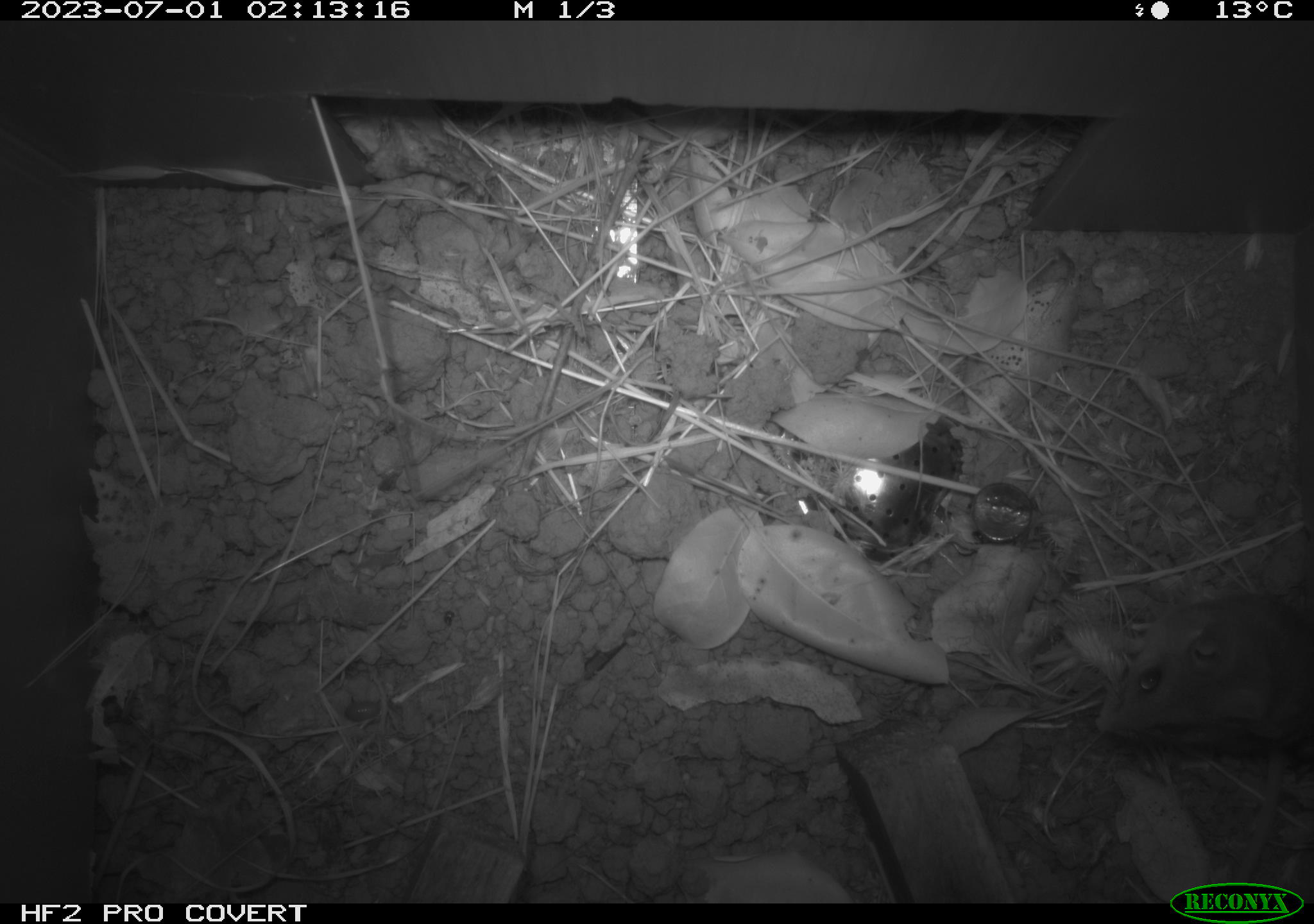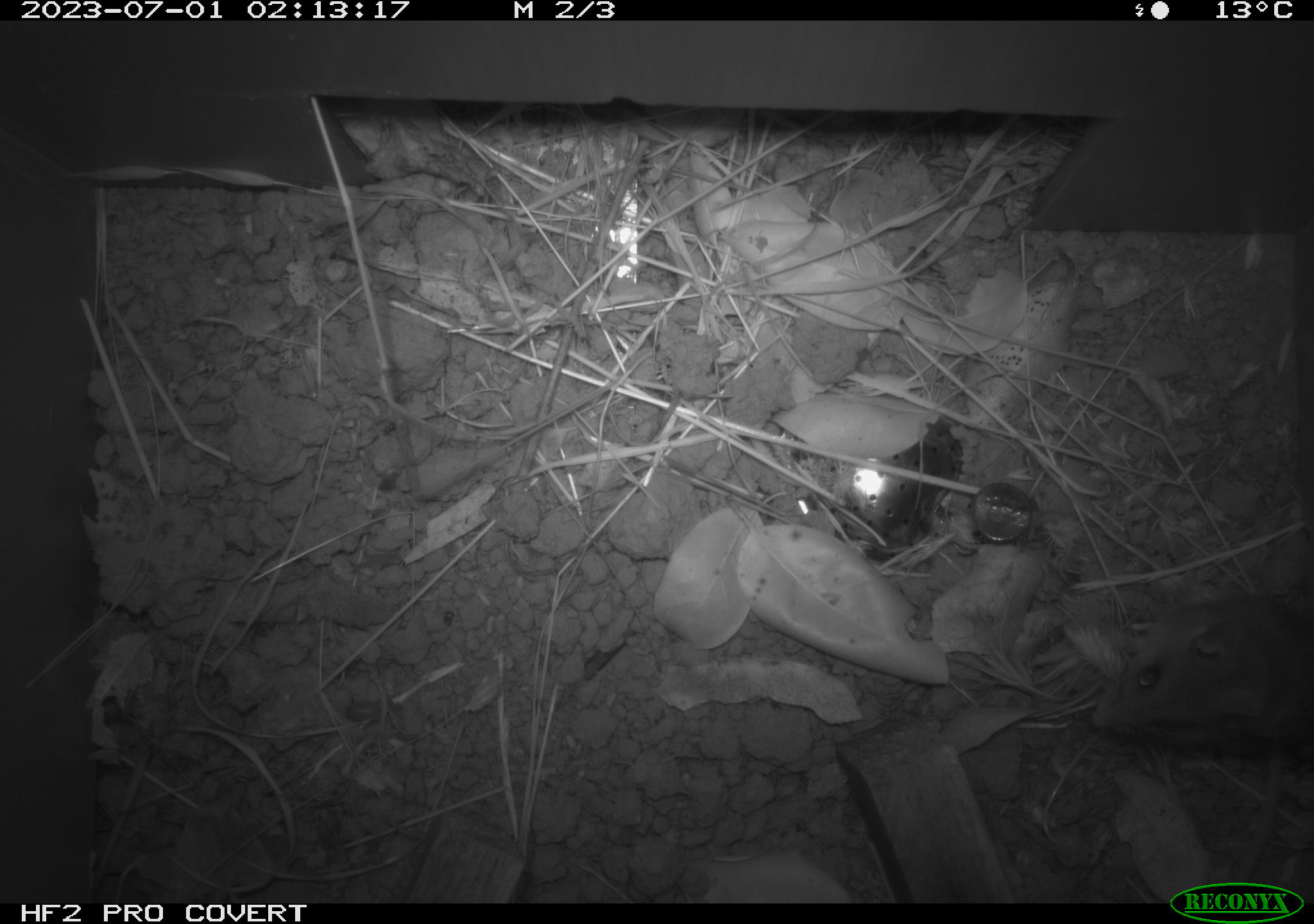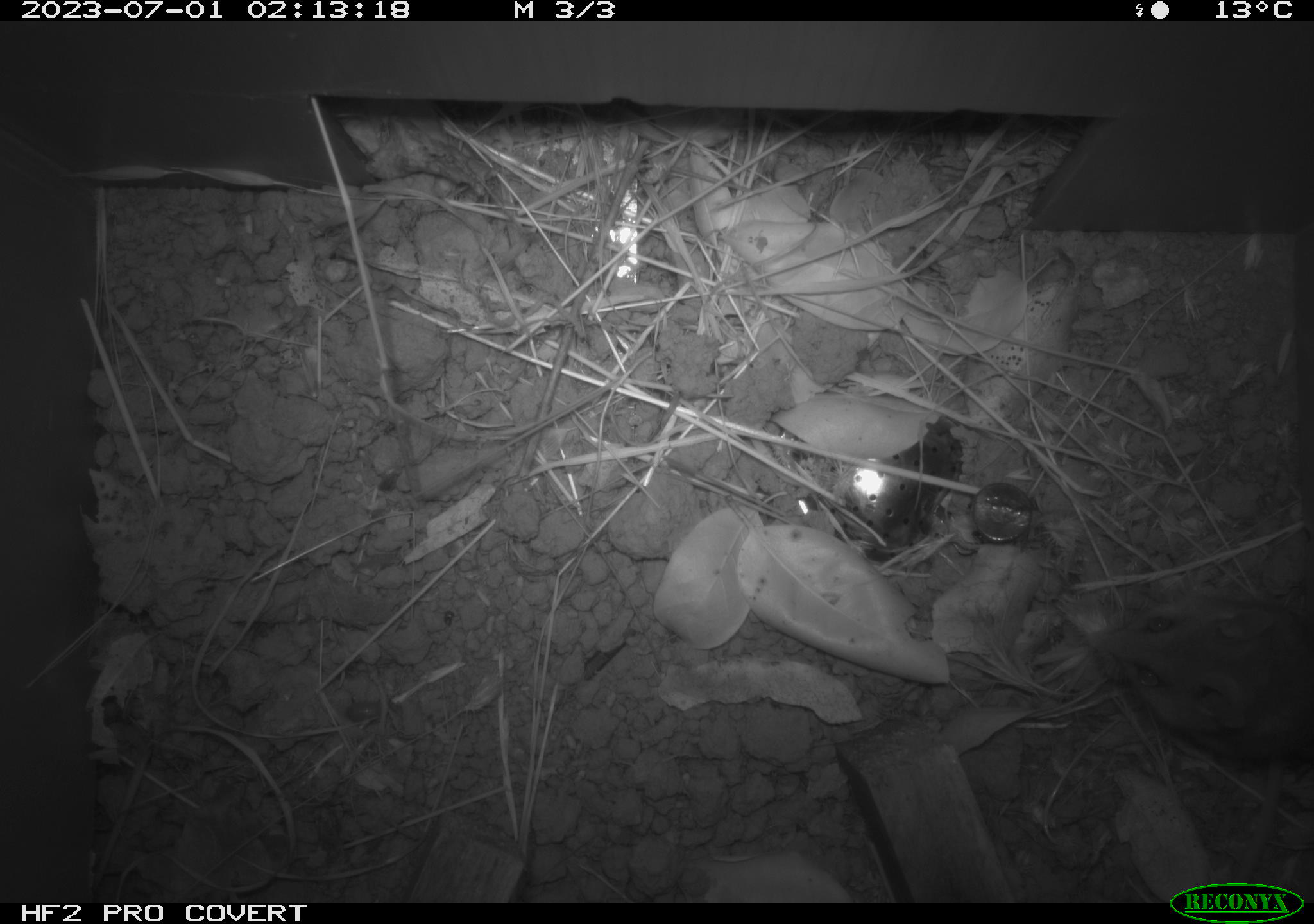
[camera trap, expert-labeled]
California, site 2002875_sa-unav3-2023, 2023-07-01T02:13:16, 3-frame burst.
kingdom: Animalia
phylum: Chordata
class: Mammalia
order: Rodentia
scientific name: Rodentia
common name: mouse species